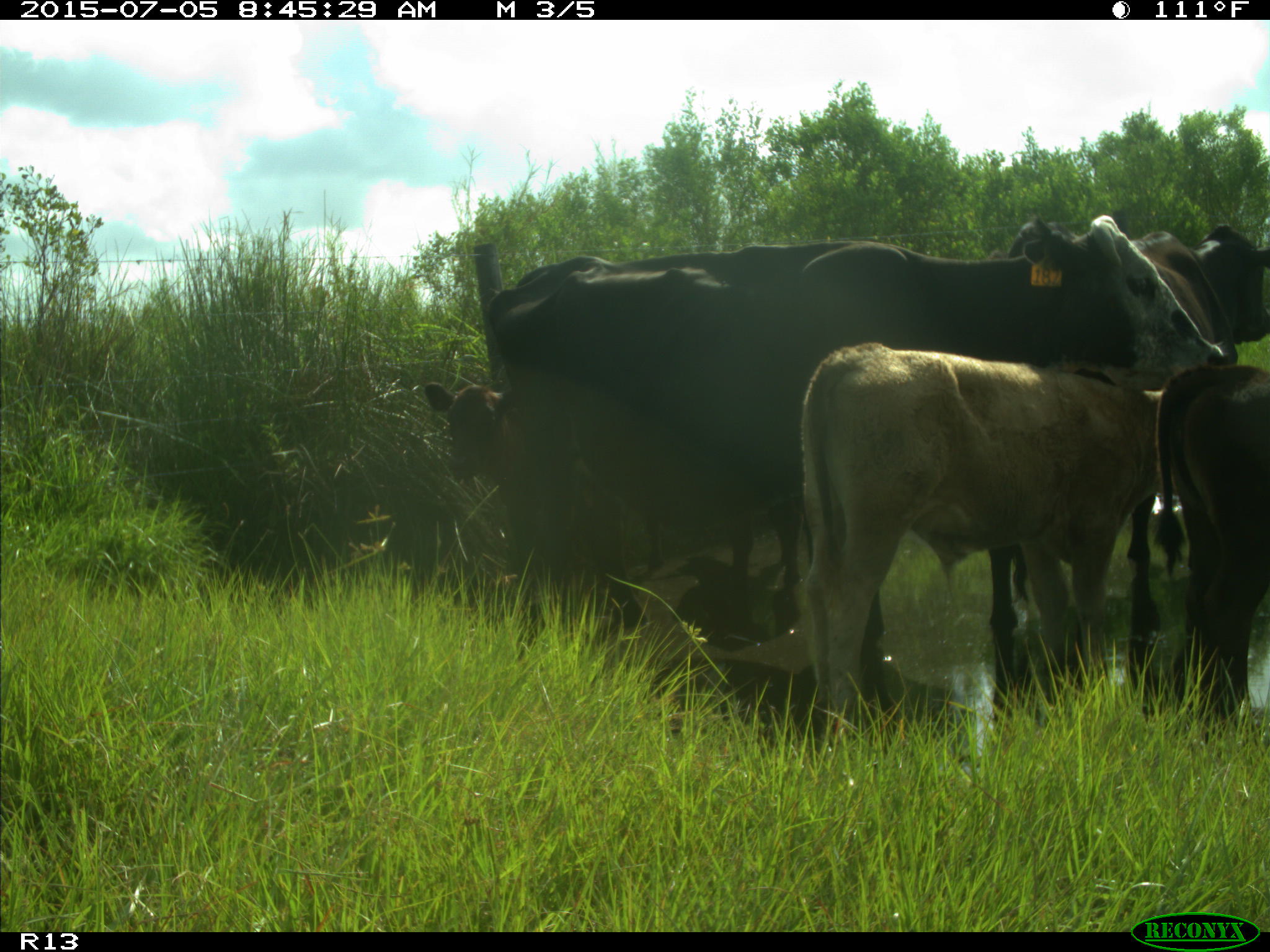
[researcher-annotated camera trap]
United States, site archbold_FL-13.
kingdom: Animalia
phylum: Chordata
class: Mammalia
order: Artiodactyla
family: Bovidae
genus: Bos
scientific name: Bos taurus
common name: domestic cow